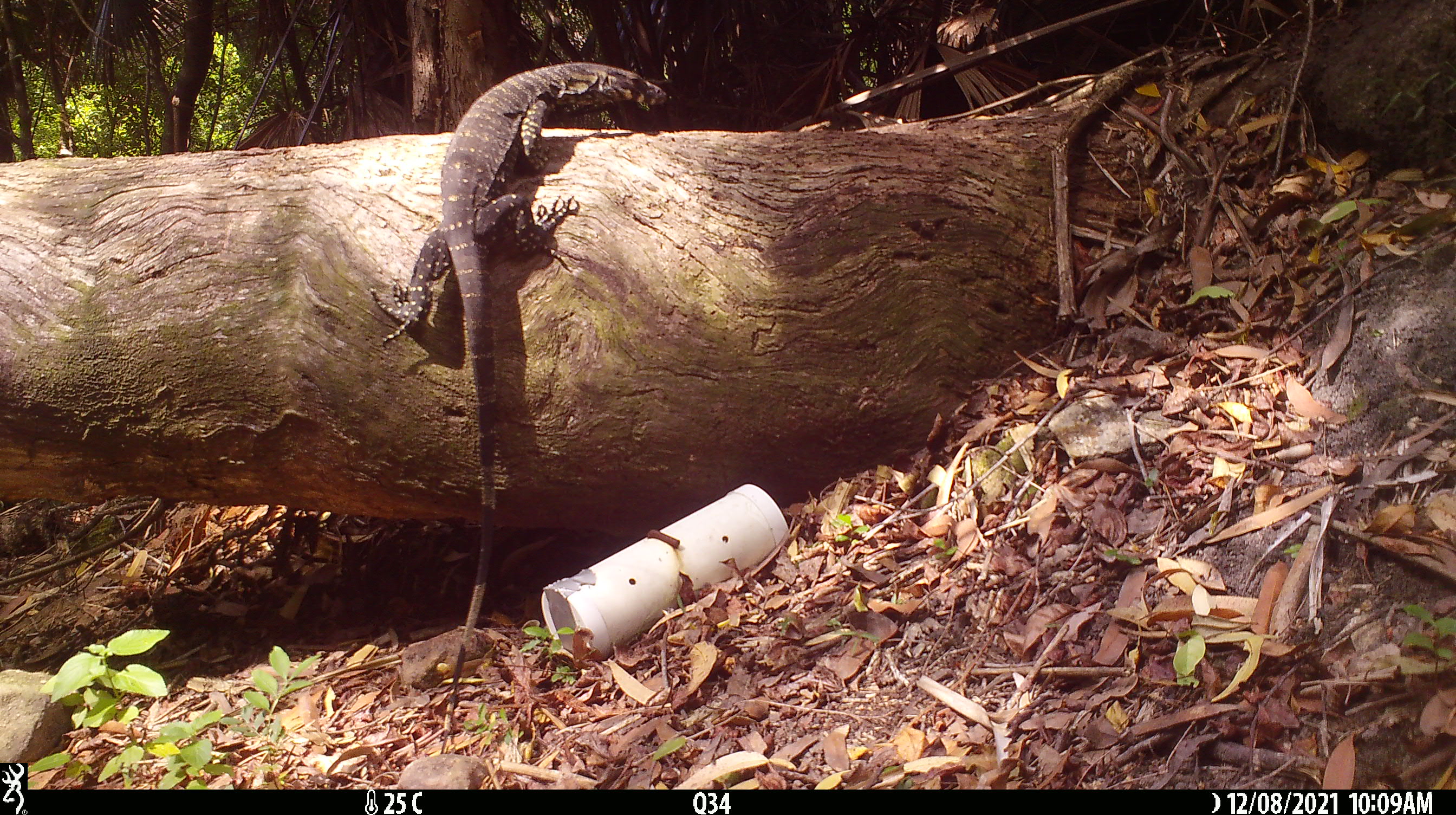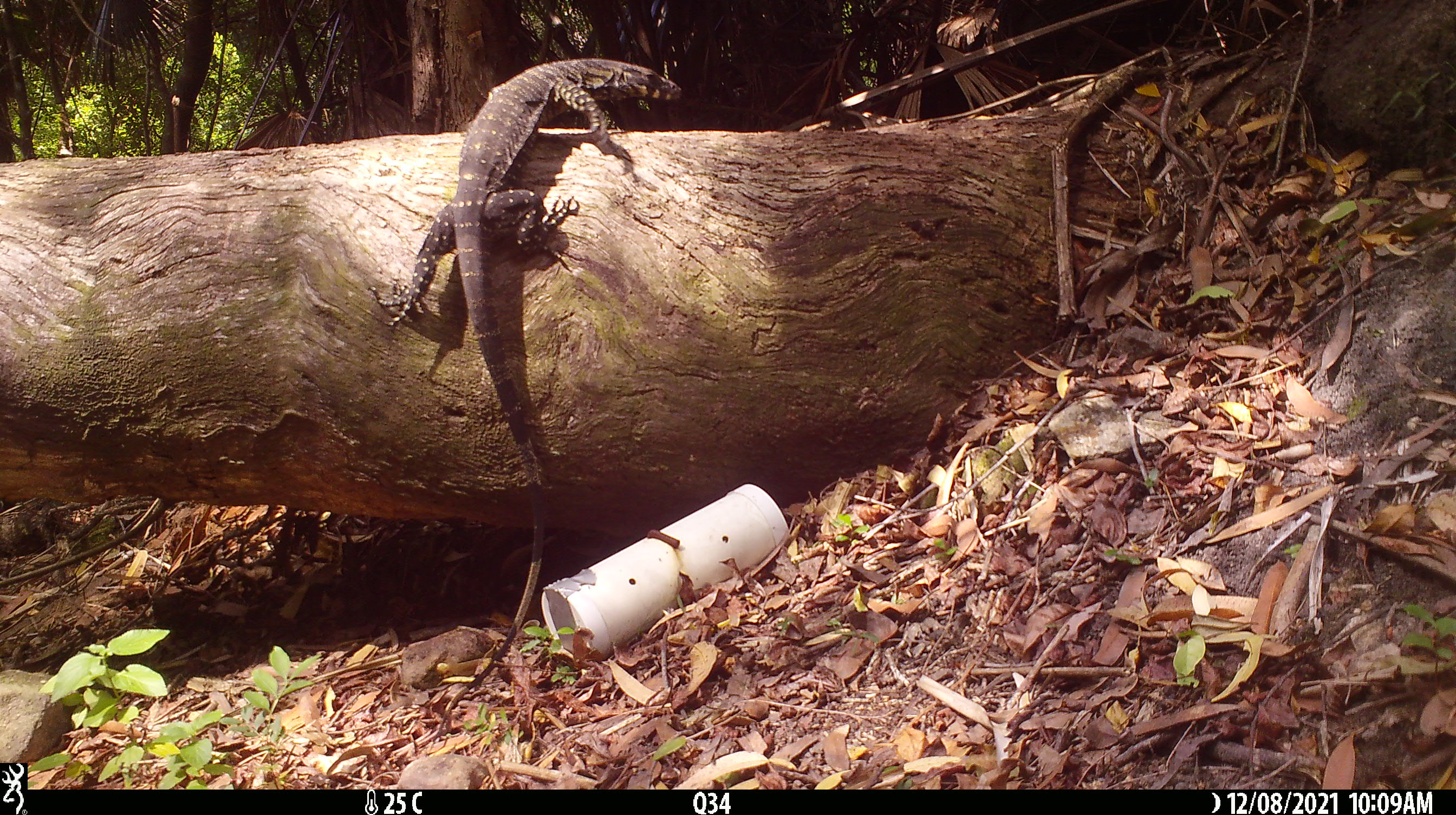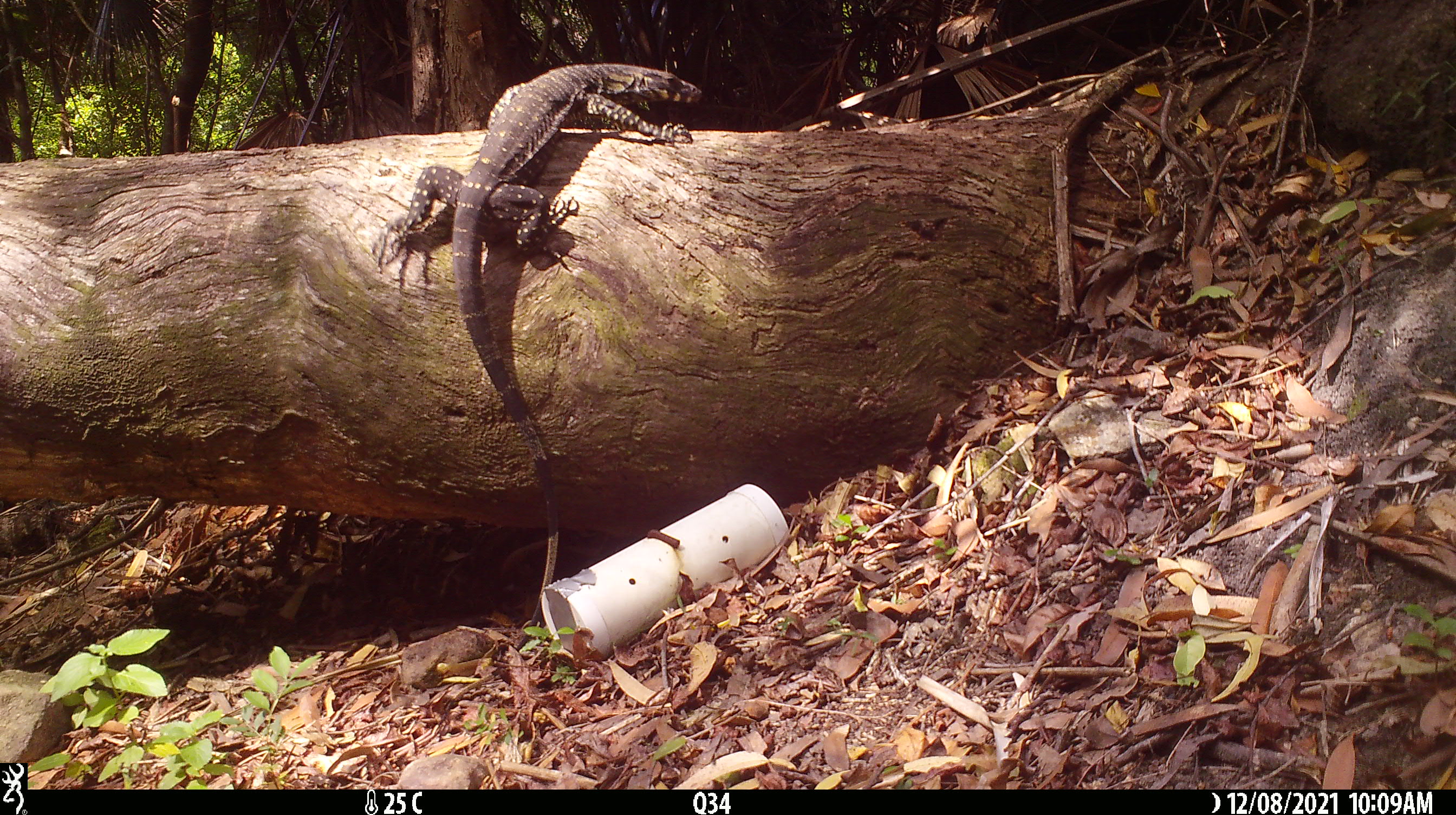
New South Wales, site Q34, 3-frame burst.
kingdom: Animalia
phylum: Chordata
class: Reptilia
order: Squamata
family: Varanidae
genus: Varanus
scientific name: Varanus varius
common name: lace monitor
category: goanna